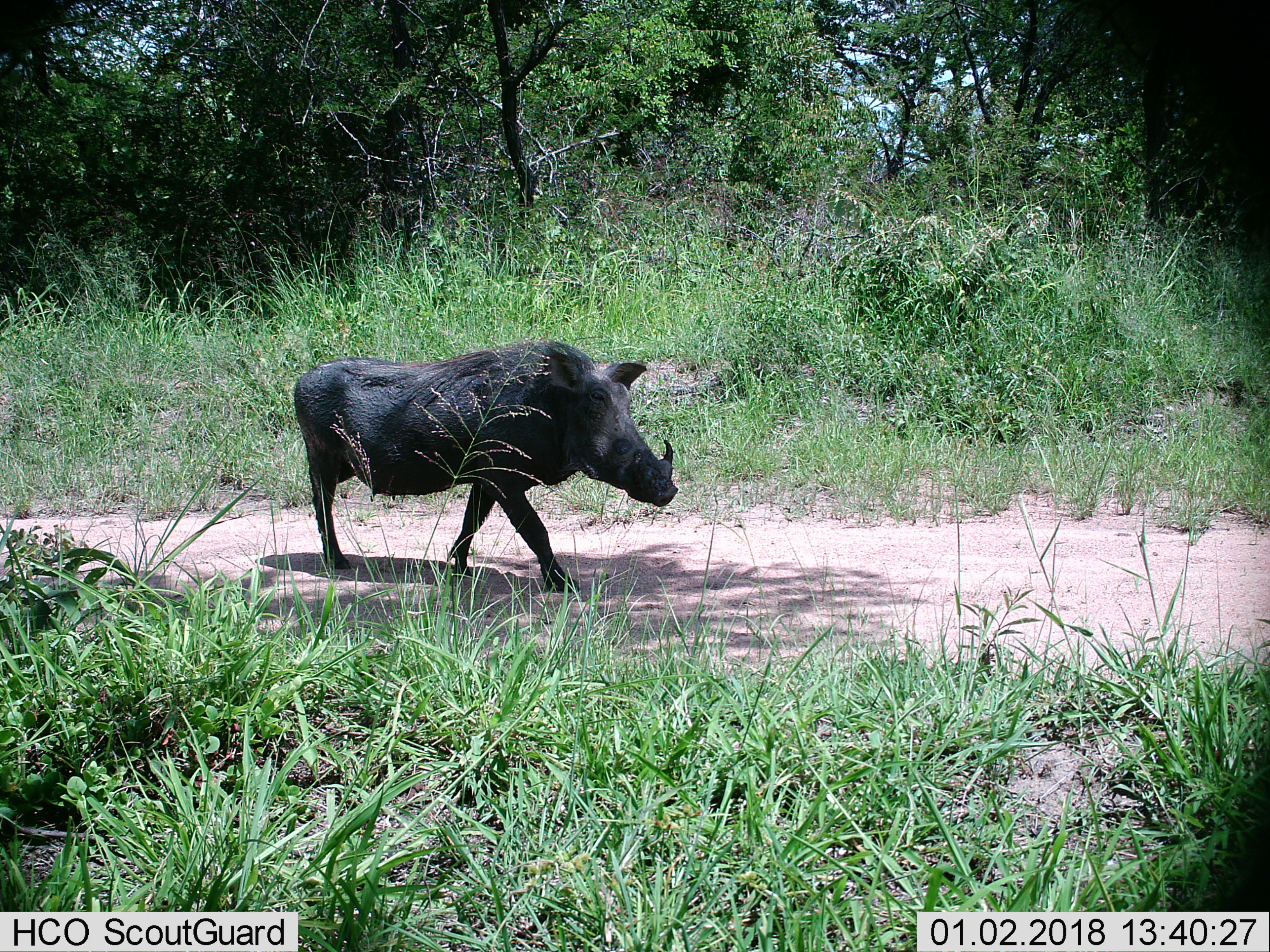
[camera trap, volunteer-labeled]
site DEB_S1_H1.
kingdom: Animalia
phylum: Chordata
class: Mammalia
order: Artiodactyla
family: Suidae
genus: Phacochoerus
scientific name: Phacochoerus africanus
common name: warthog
Warthog (Phacochoerus africanus), count 1. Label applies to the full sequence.